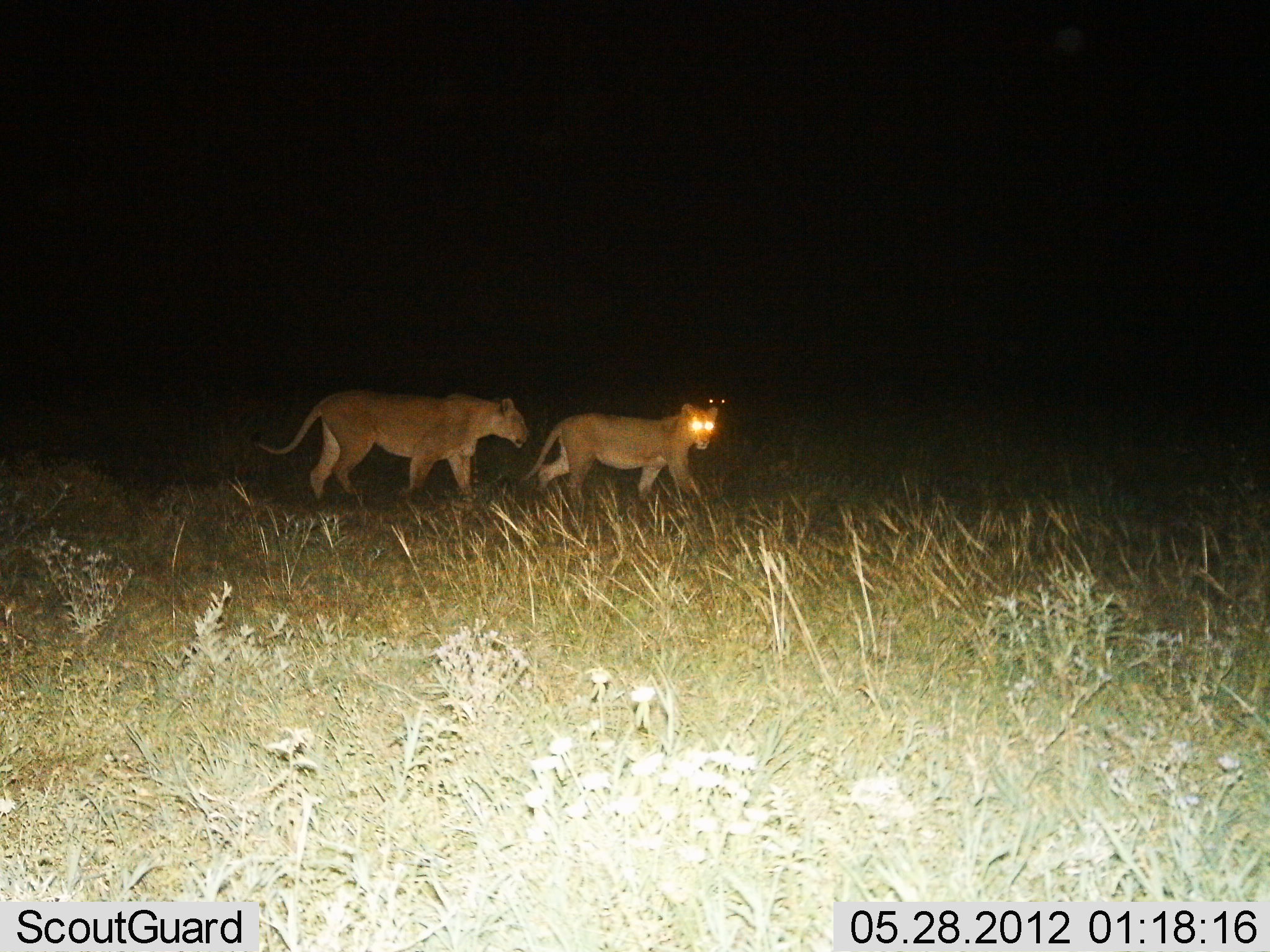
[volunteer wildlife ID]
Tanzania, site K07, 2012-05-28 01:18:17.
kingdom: Animalia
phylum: Chordata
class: Mammalia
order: Carnivora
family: Felidae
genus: Panthera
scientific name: Panthera leo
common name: lion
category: lionfemale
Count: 2.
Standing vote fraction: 0%.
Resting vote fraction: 0%.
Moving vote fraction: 100%.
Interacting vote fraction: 0%.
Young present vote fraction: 0%.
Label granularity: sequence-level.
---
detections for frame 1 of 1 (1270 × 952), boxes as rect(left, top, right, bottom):
animal: rect(255, 388, 531, 512); rect(520, 406, 720, 520); rect(701, 394, 728, 404)